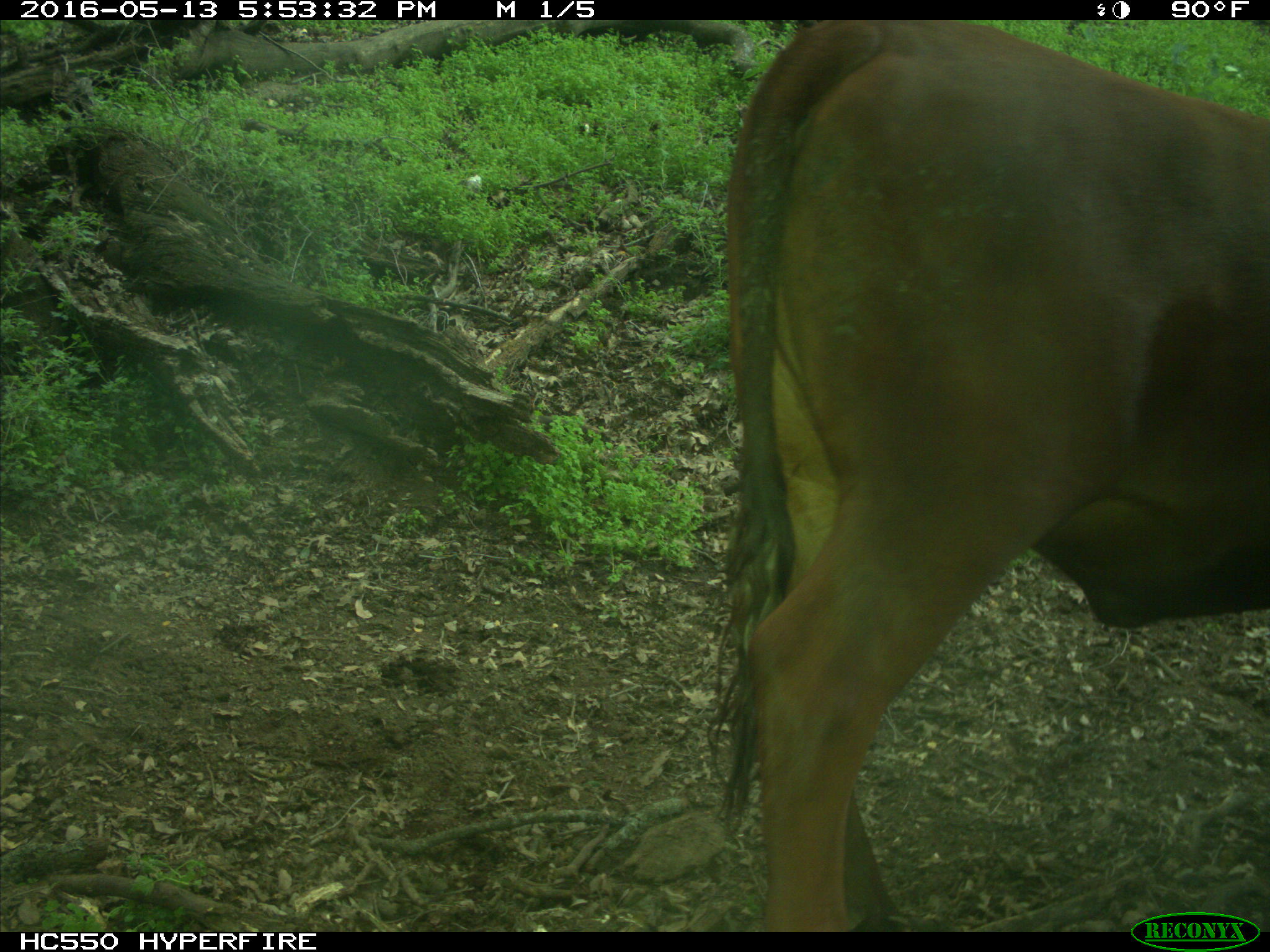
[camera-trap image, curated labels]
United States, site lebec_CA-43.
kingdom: Animalia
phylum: Chordata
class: Mammalia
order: Artiodactyla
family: Bovidae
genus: Bos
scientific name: Bos taurus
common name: domestic cow